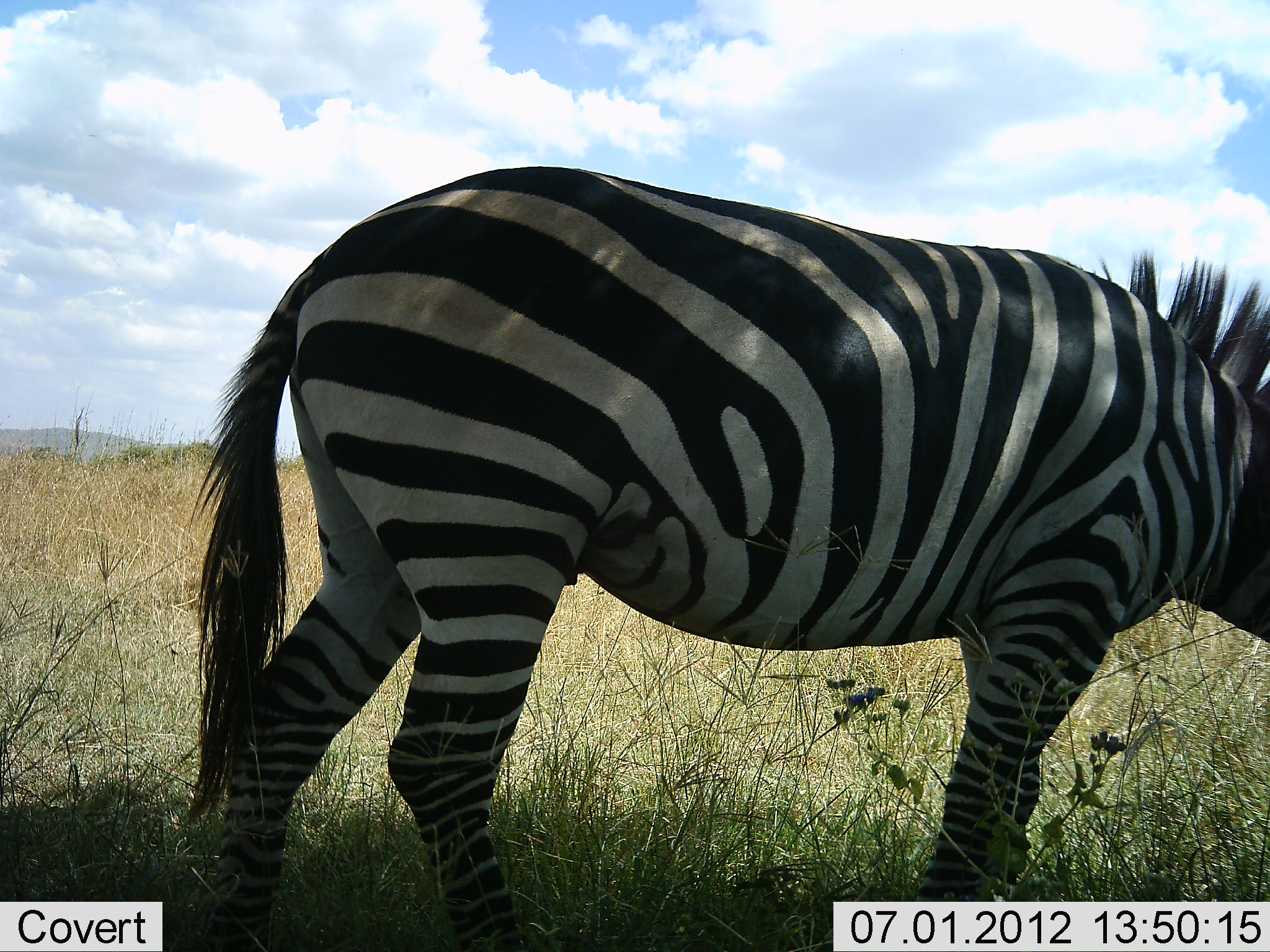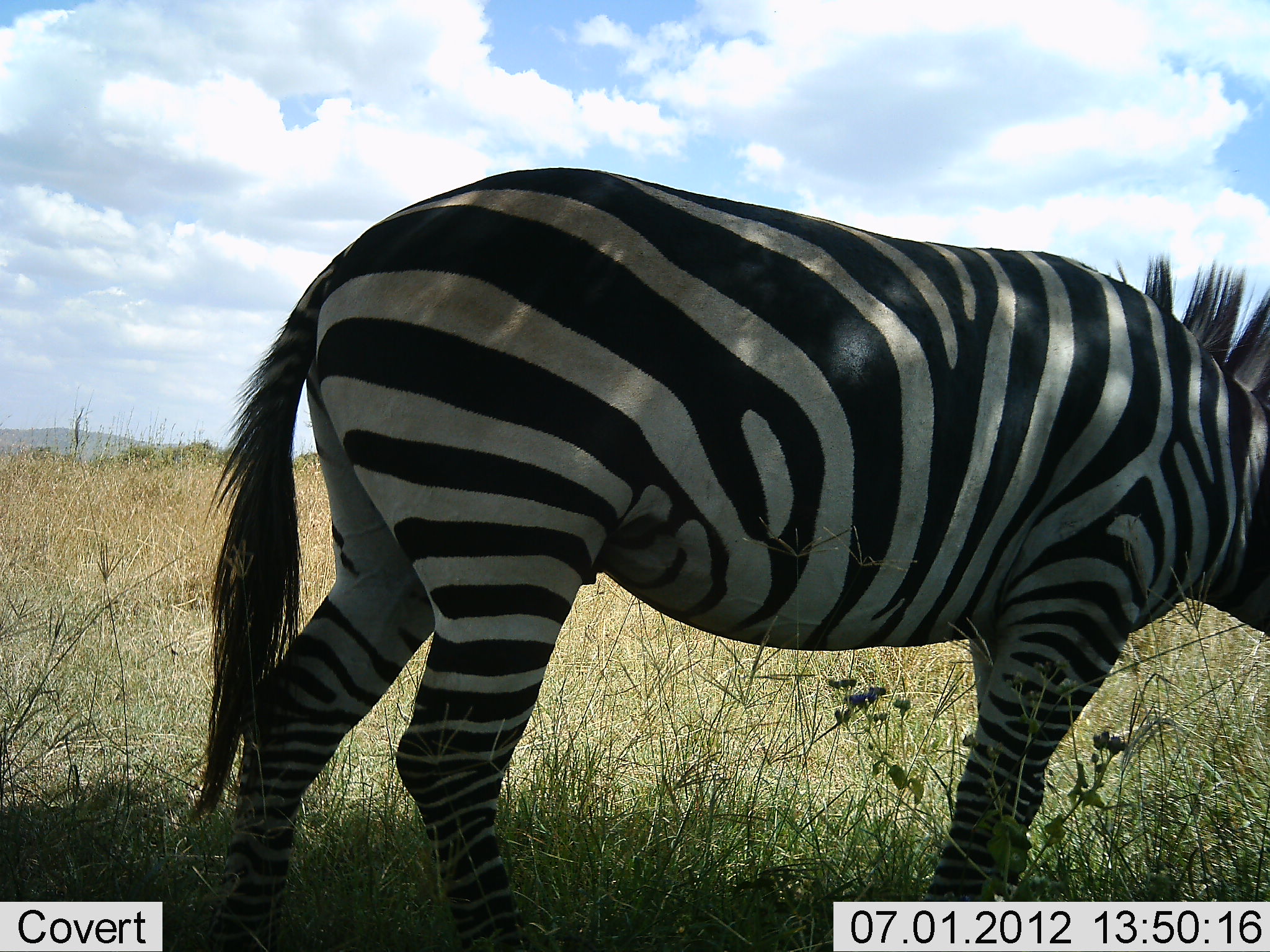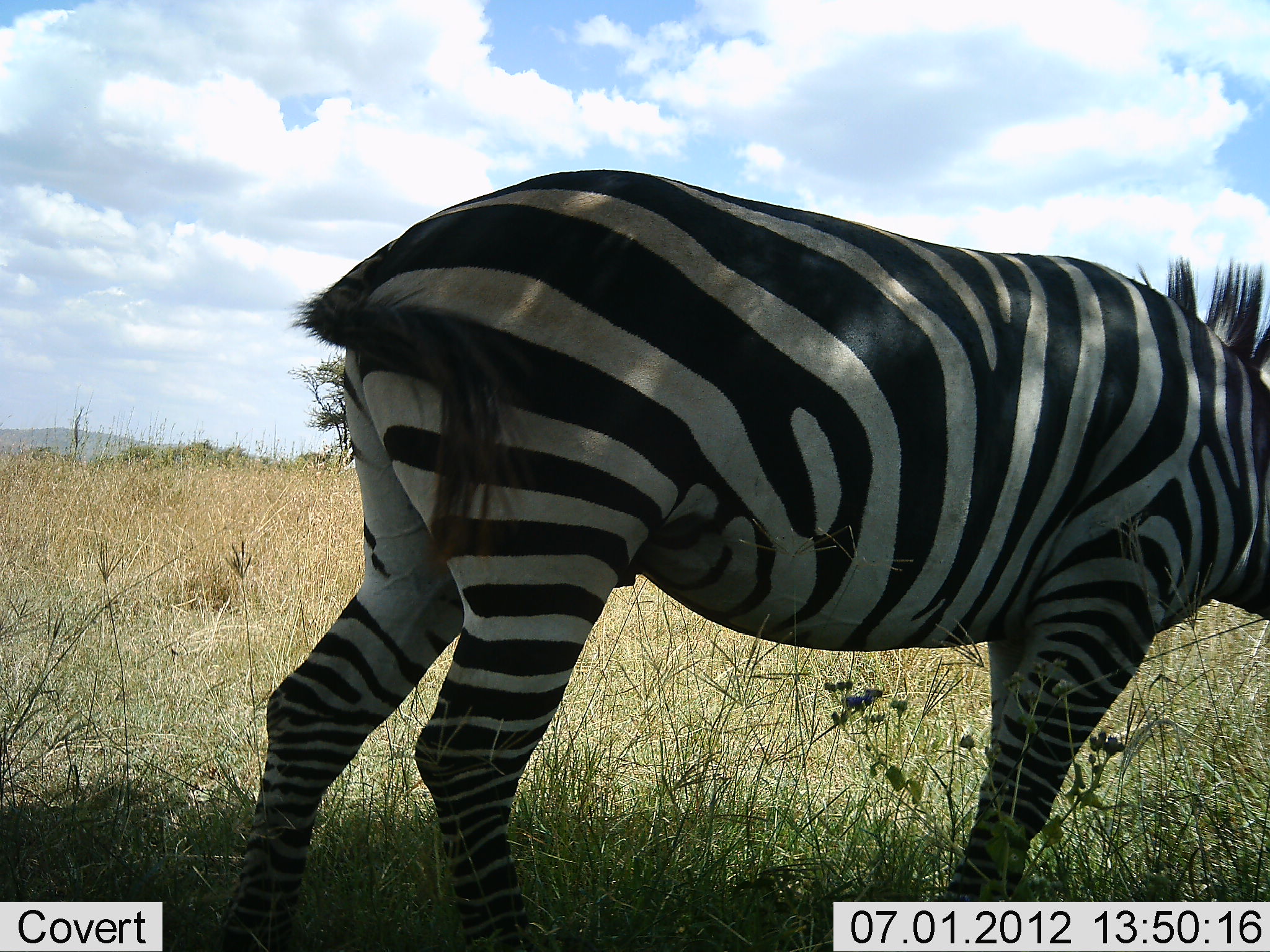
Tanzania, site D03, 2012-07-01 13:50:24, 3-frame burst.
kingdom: Animalia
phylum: Chordata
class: Mammalia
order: Perissodactyla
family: Equidae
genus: Equus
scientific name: Equus quagga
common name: plains zebra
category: zebra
Zebra (plains zebra) (Equus quagga), count 1. Behavior (volunteer vote fractions): standing 40%, resting 0%, moving 30%, interacting 0%. Young present (vote fraction): 0%. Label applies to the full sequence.